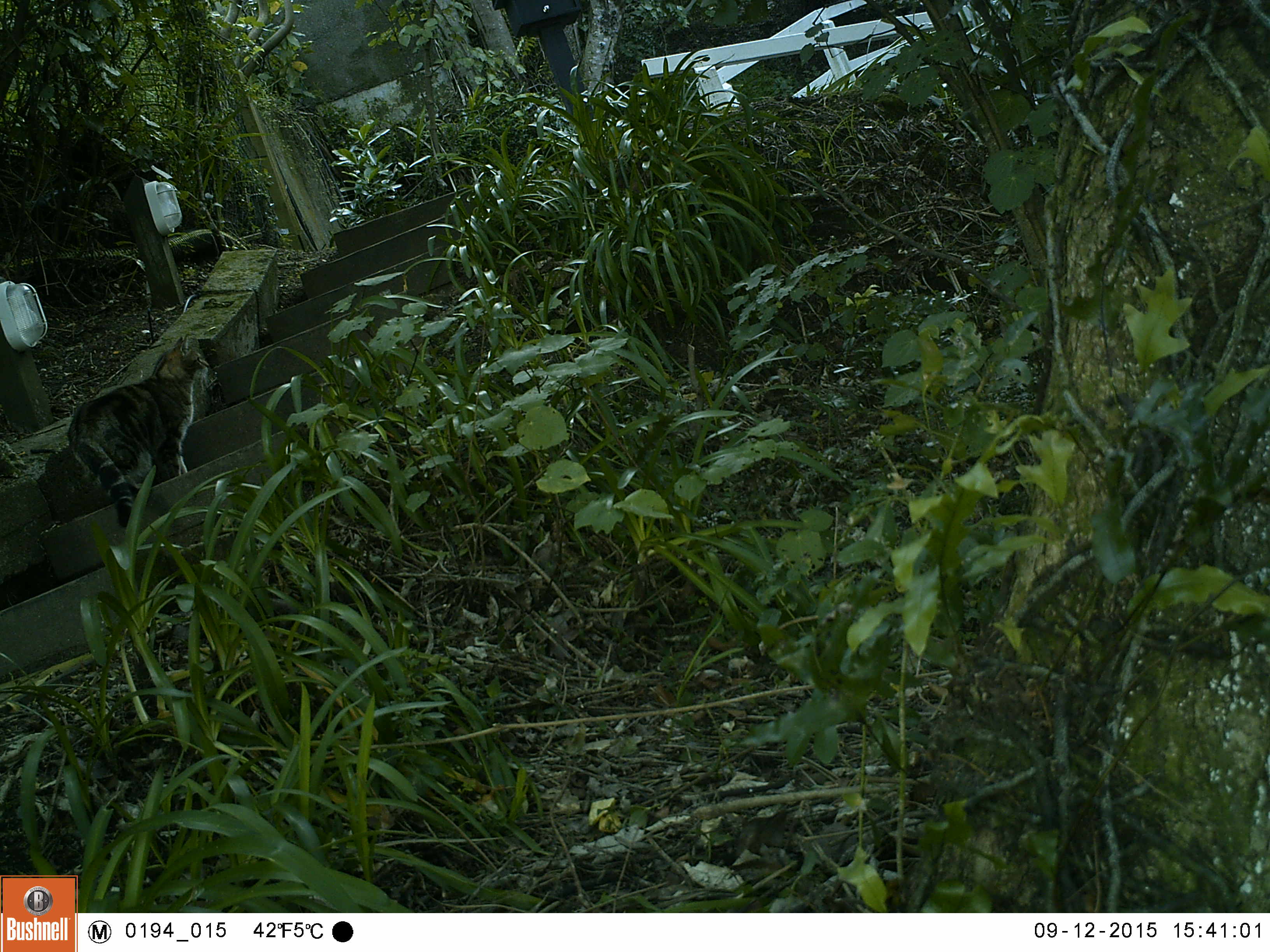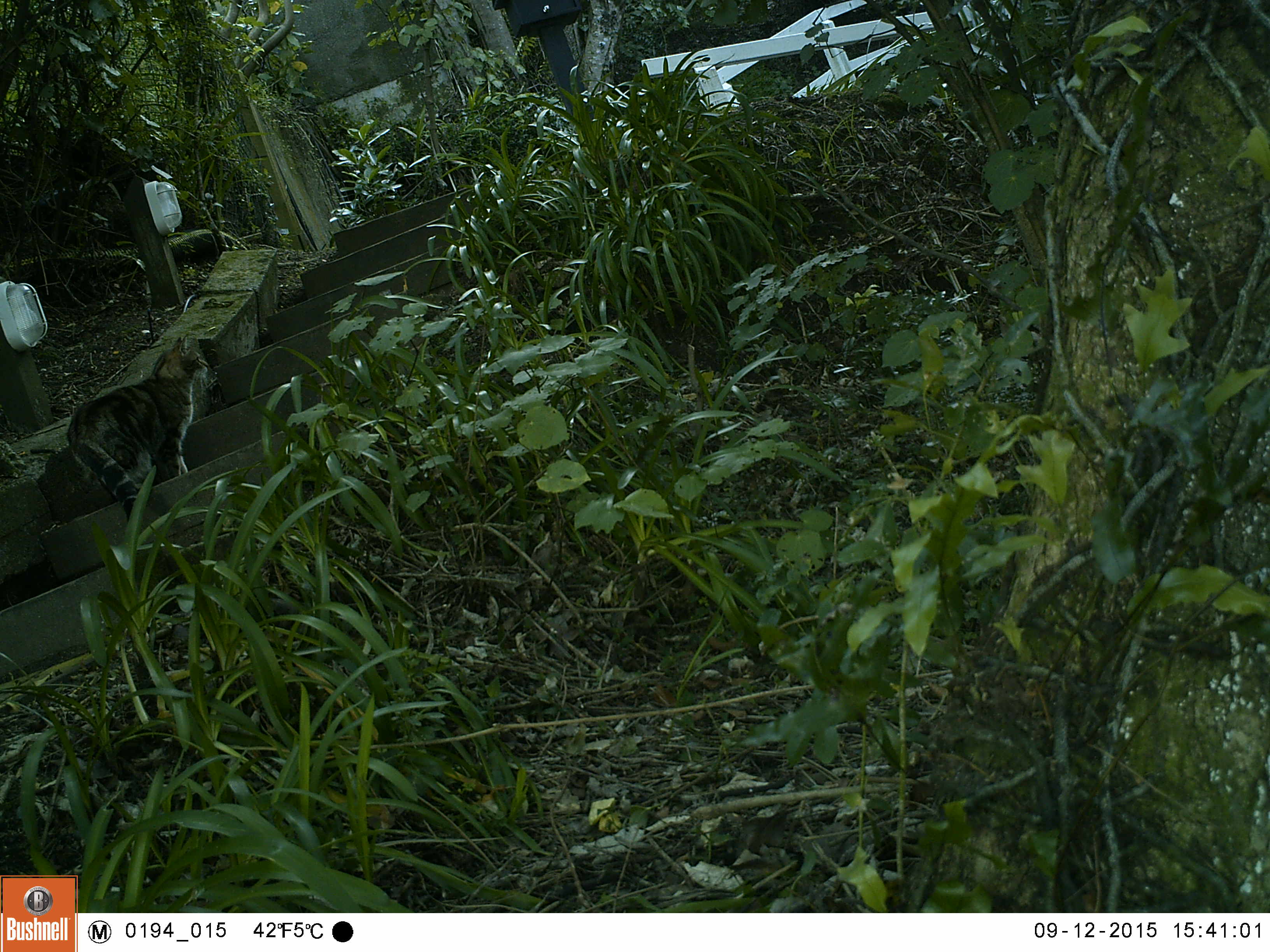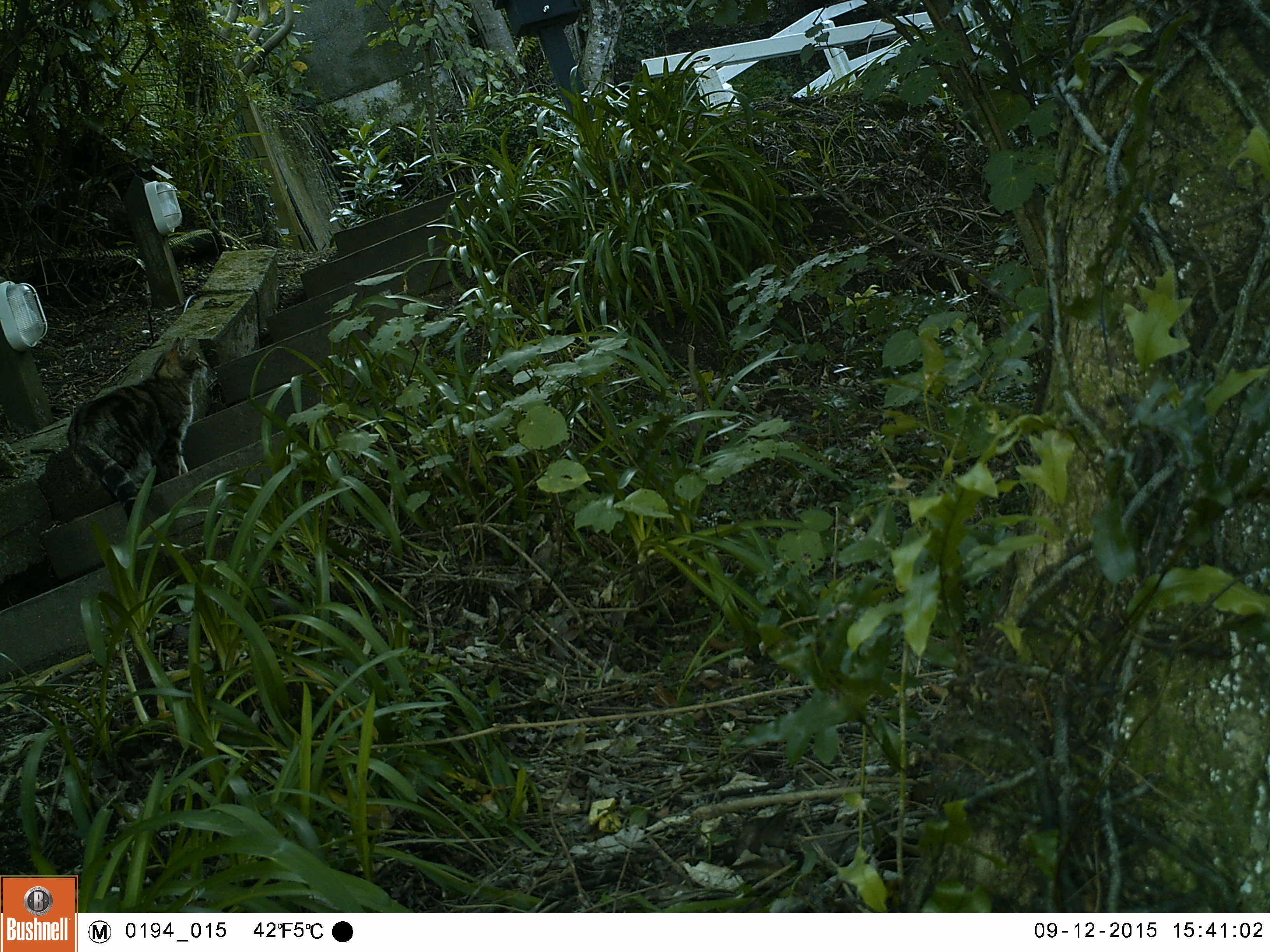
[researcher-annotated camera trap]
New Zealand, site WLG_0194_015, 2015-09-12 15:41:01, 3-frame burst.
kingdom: Animalia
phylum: Chordata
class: Mammalia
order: Carnivora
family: Felidae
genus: Felis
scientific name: Felis catus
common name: domestic cat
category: cat